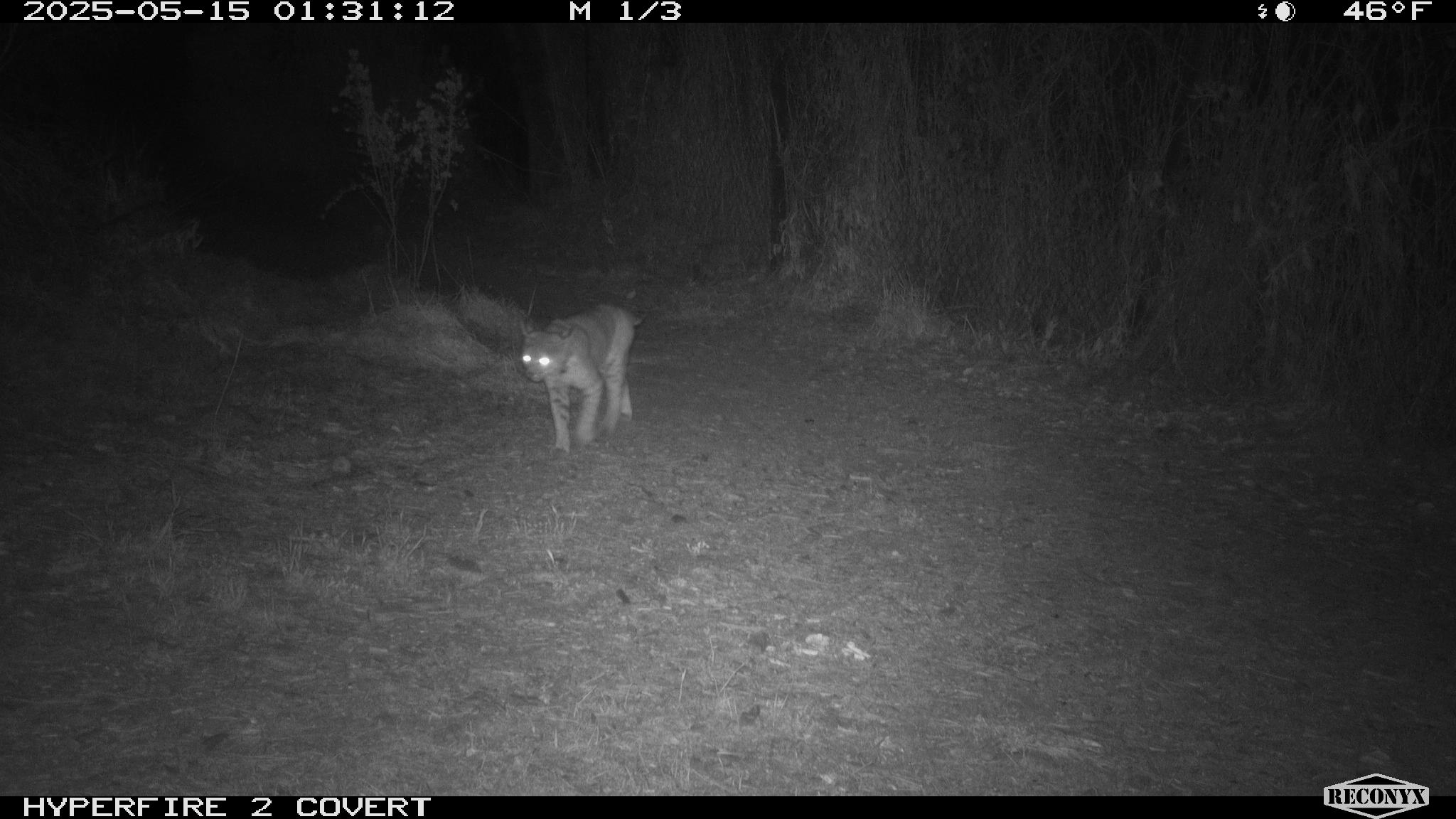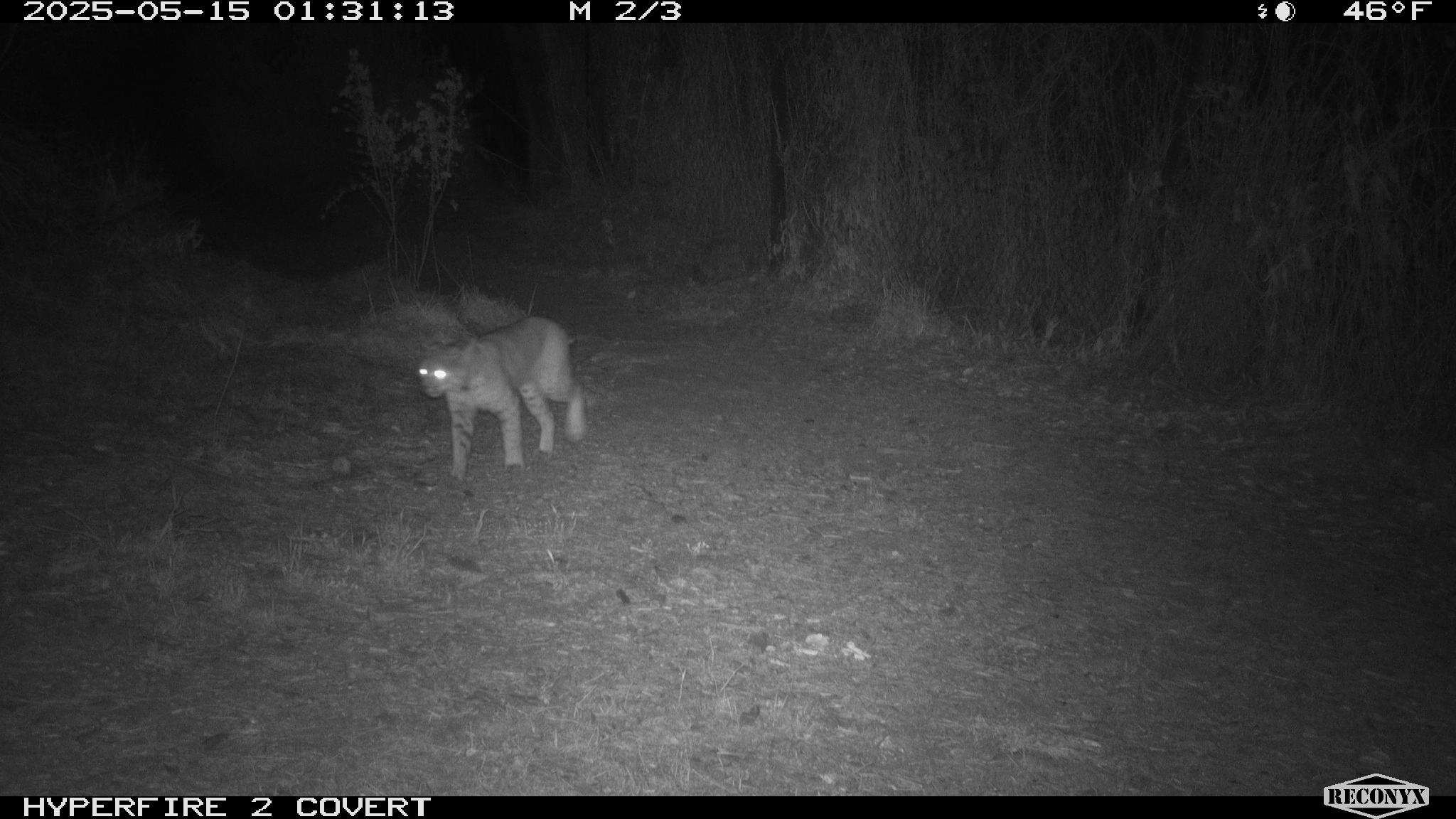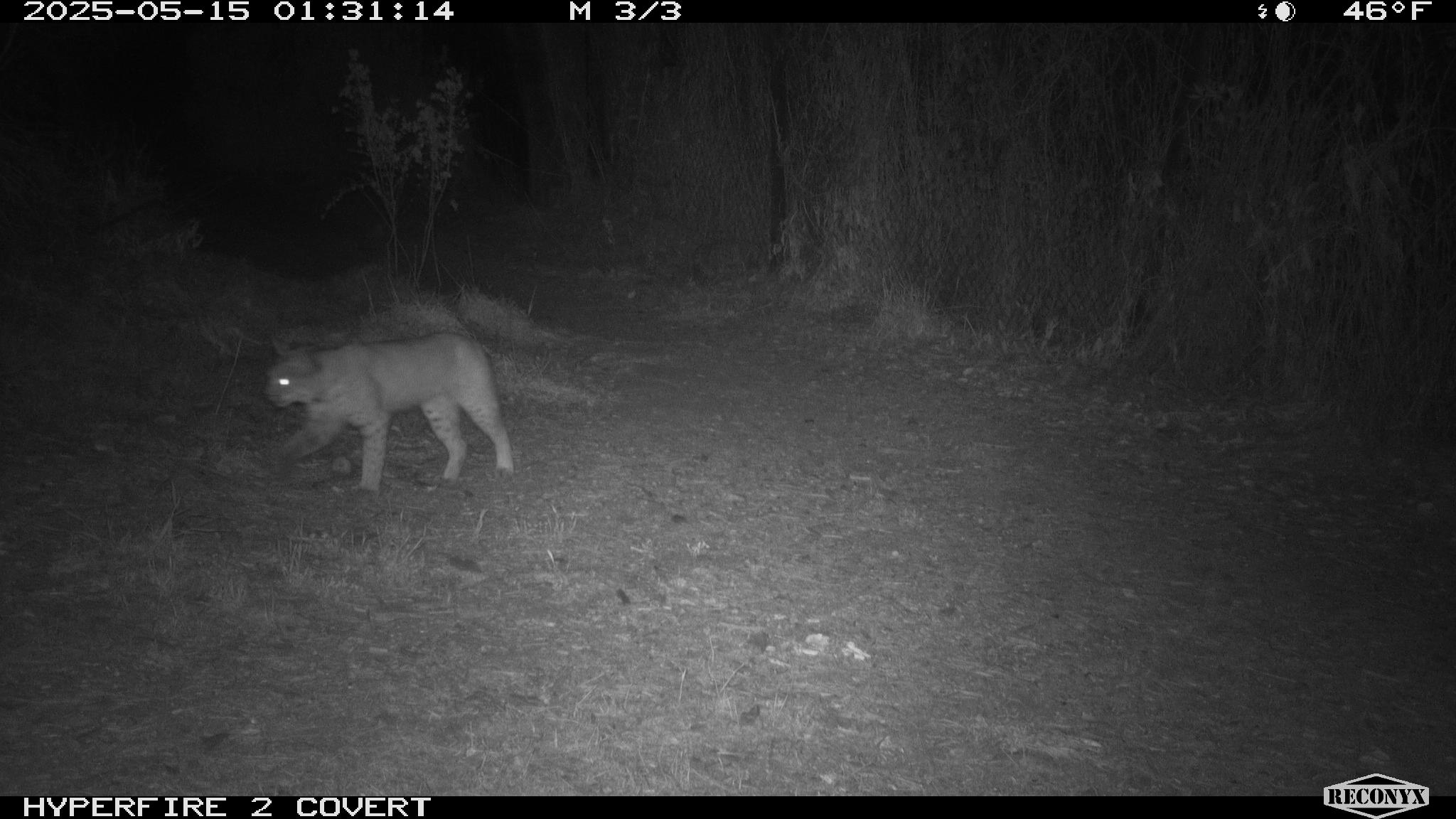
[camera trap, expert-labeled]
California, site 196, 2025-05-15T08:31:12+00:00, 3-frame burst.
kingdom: Animalia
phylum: Chordata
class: Mammalia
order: Carnivora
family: Felidae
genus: Lynx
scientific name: Lynx rufus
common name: bobcat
Bobcat (Lynx rufus).